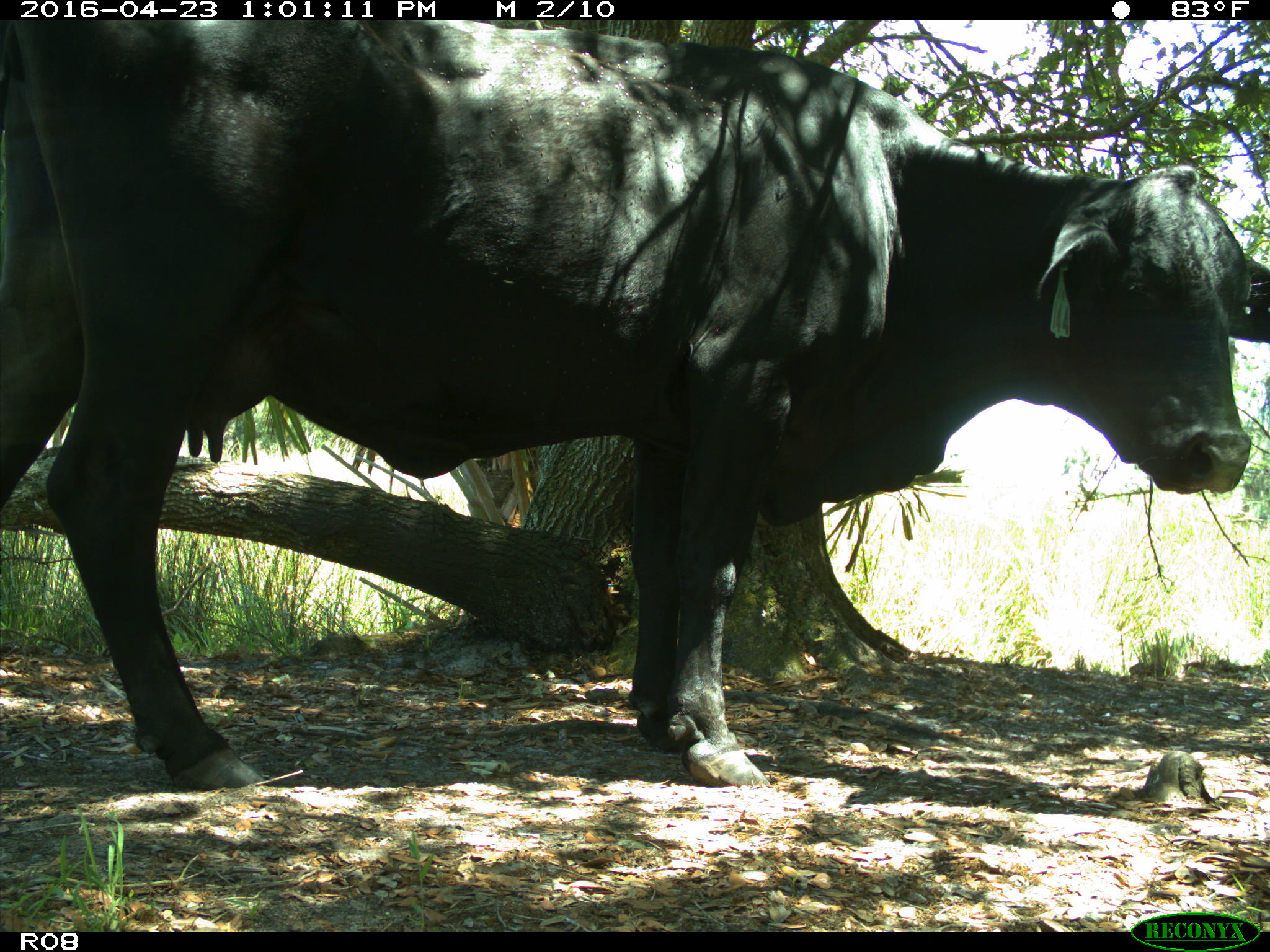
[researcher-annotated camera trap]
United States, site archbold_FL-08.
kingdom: Animalia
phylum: Chordata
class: Mammalia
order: Artiodactyla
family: Bovidae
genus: Bos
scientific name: Bos taurus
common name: domestic cow